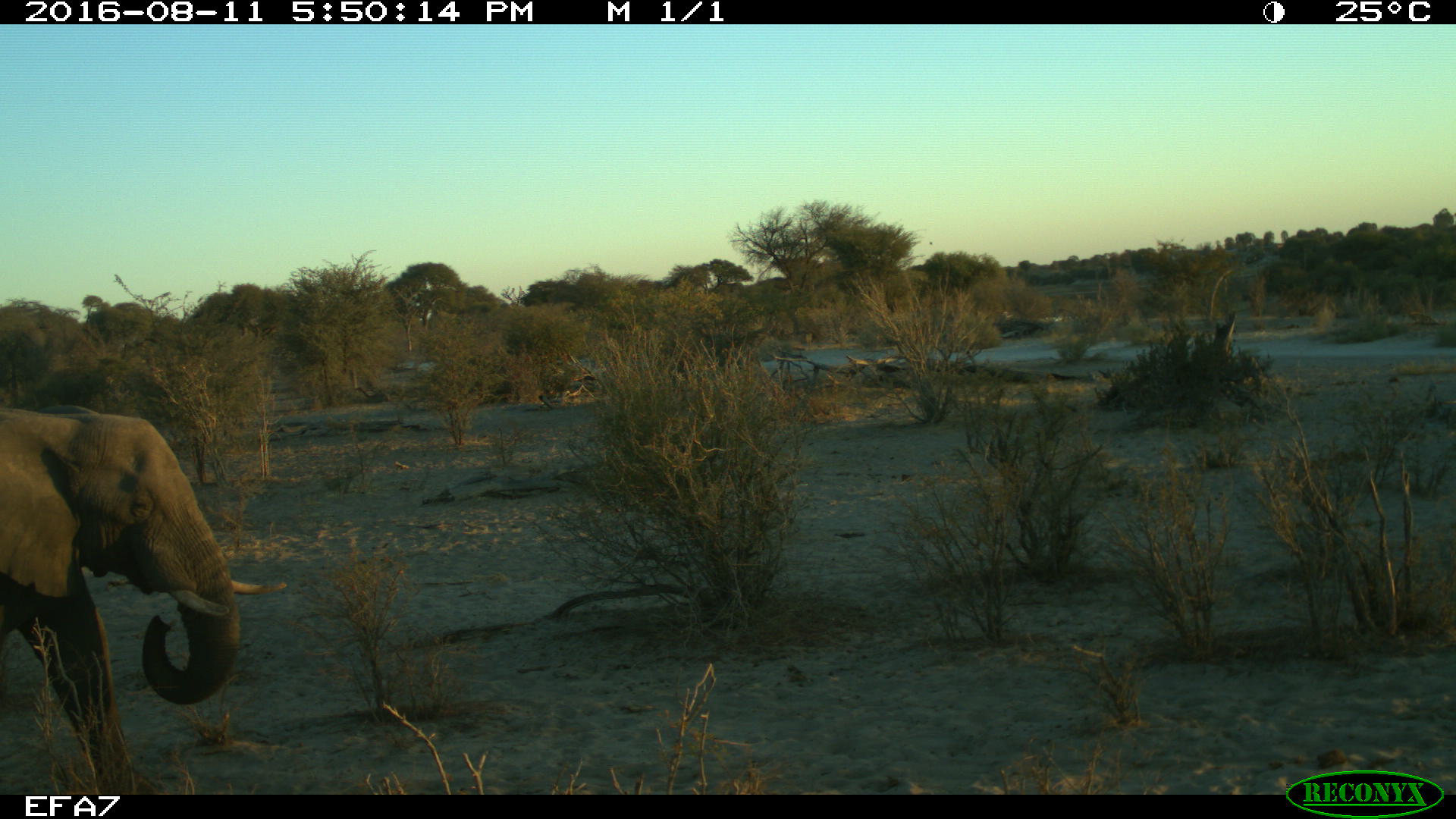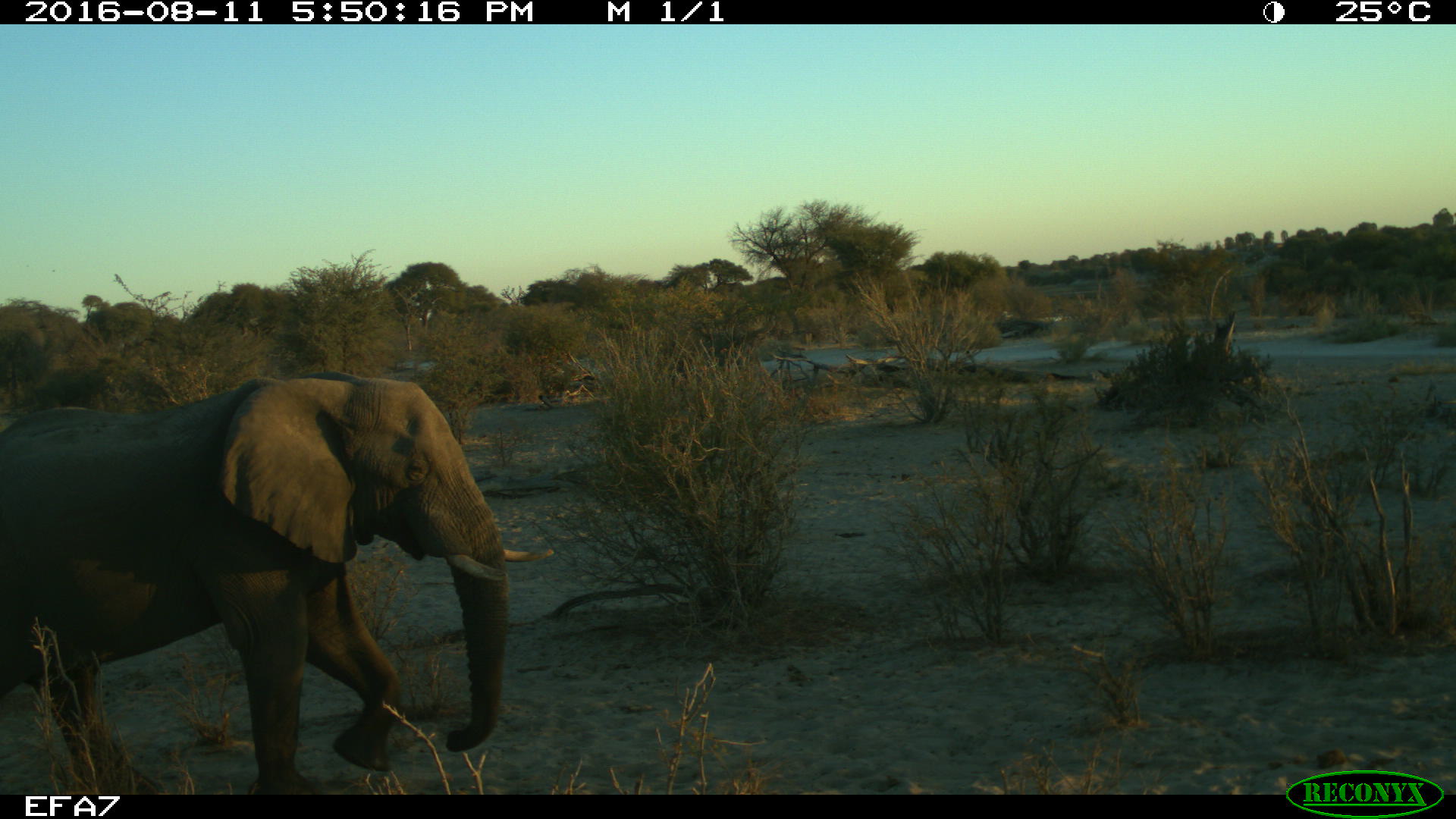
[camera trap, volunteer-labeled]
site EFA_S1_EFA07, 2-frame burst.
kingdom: Animalia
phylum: Chordata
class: Mammalia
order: Proboscidea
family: Elephantidae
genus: Loxodonta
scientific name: Loxodonta africana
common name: african bush elephant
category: elephant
Elephant (african bush elephant) (Loxodonta africana), count 1. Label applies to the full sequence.